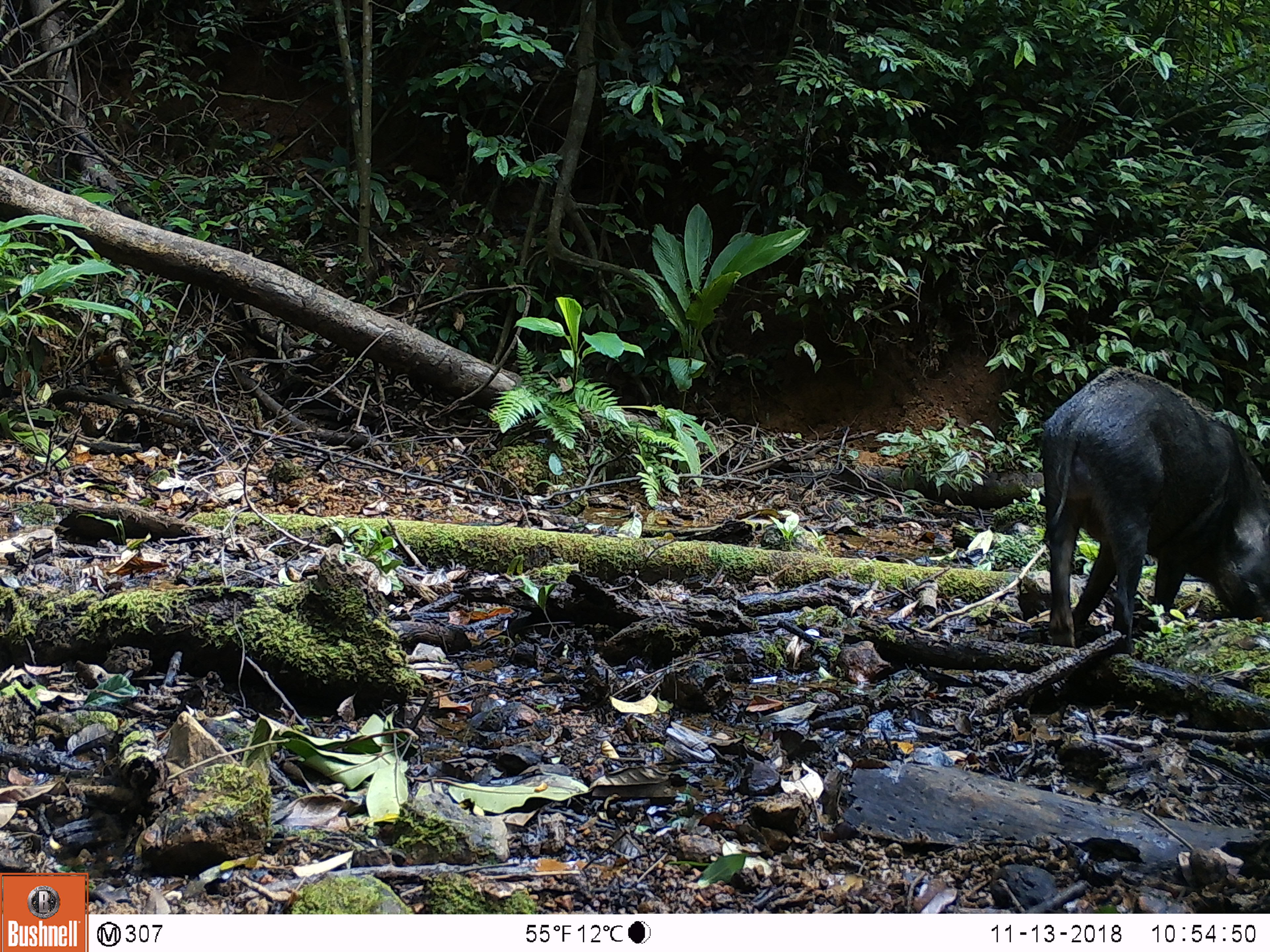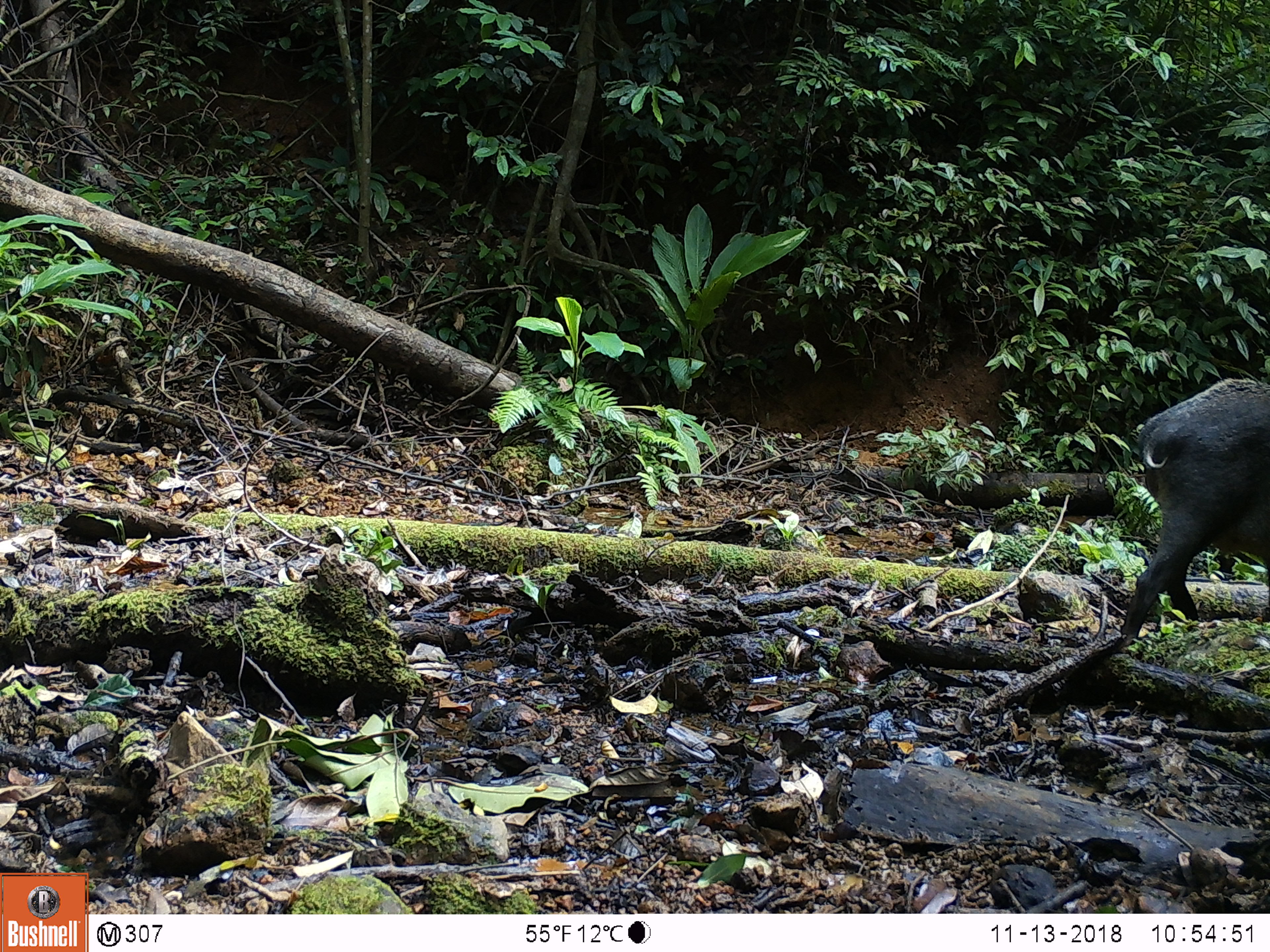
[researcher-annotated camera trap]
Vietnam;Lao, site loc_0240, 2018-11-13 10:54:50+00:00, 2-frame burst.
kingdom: Animalia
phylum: Chordata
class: Mammalia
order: Artiodactyla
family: Suidae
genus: Sus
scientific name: Sus scrofa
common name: eurasian wild pig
Eurasian wild pig (Sus scrofa). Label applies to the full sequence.